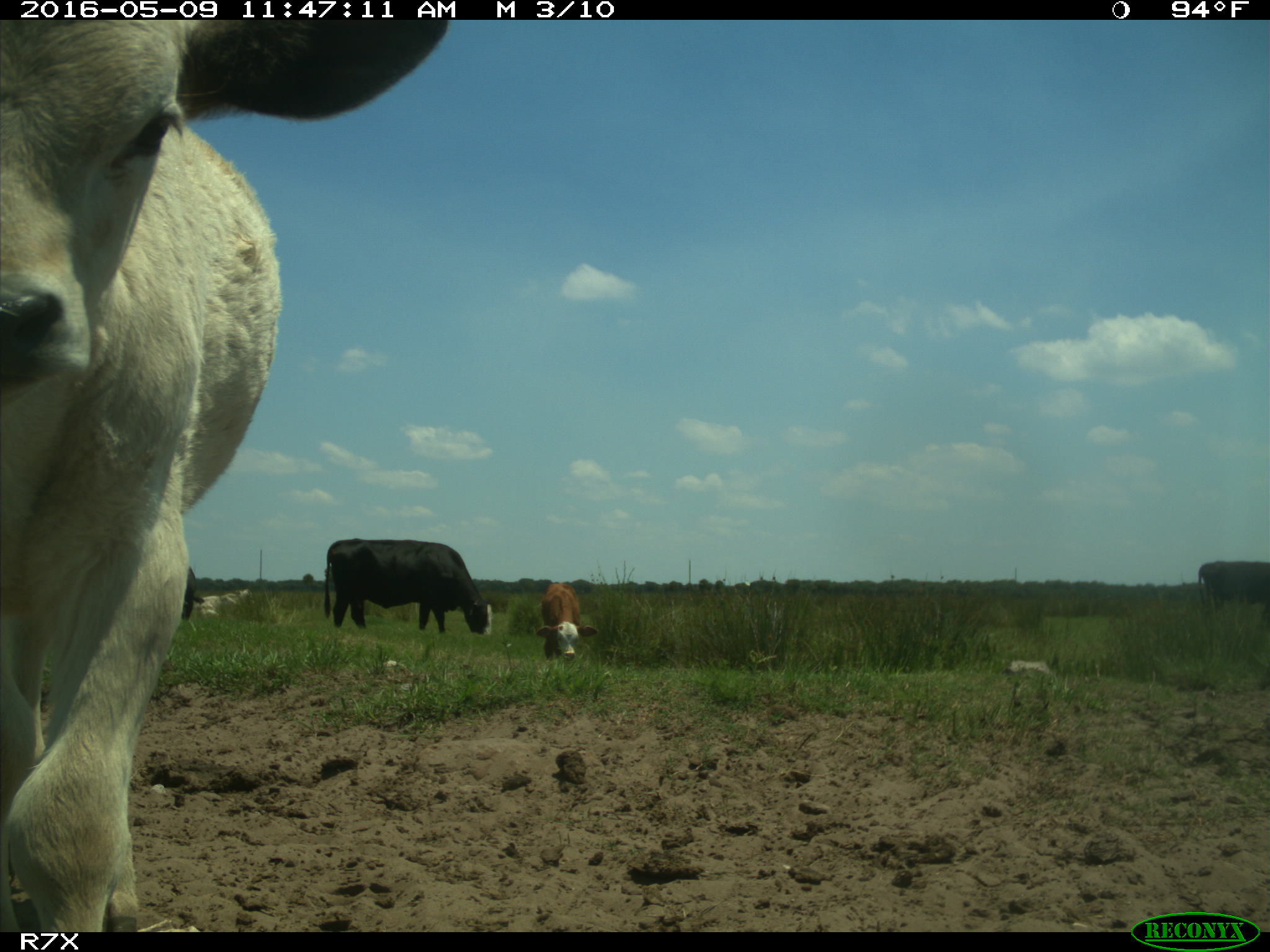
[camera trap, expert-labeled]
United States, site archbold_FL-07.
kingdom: Animalia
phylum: Chordata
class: Mammalia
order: Artiodactyla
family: Bovidae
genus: Bos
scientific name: Bos taurus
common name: domestic cow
Bos taurus (domestic cow).